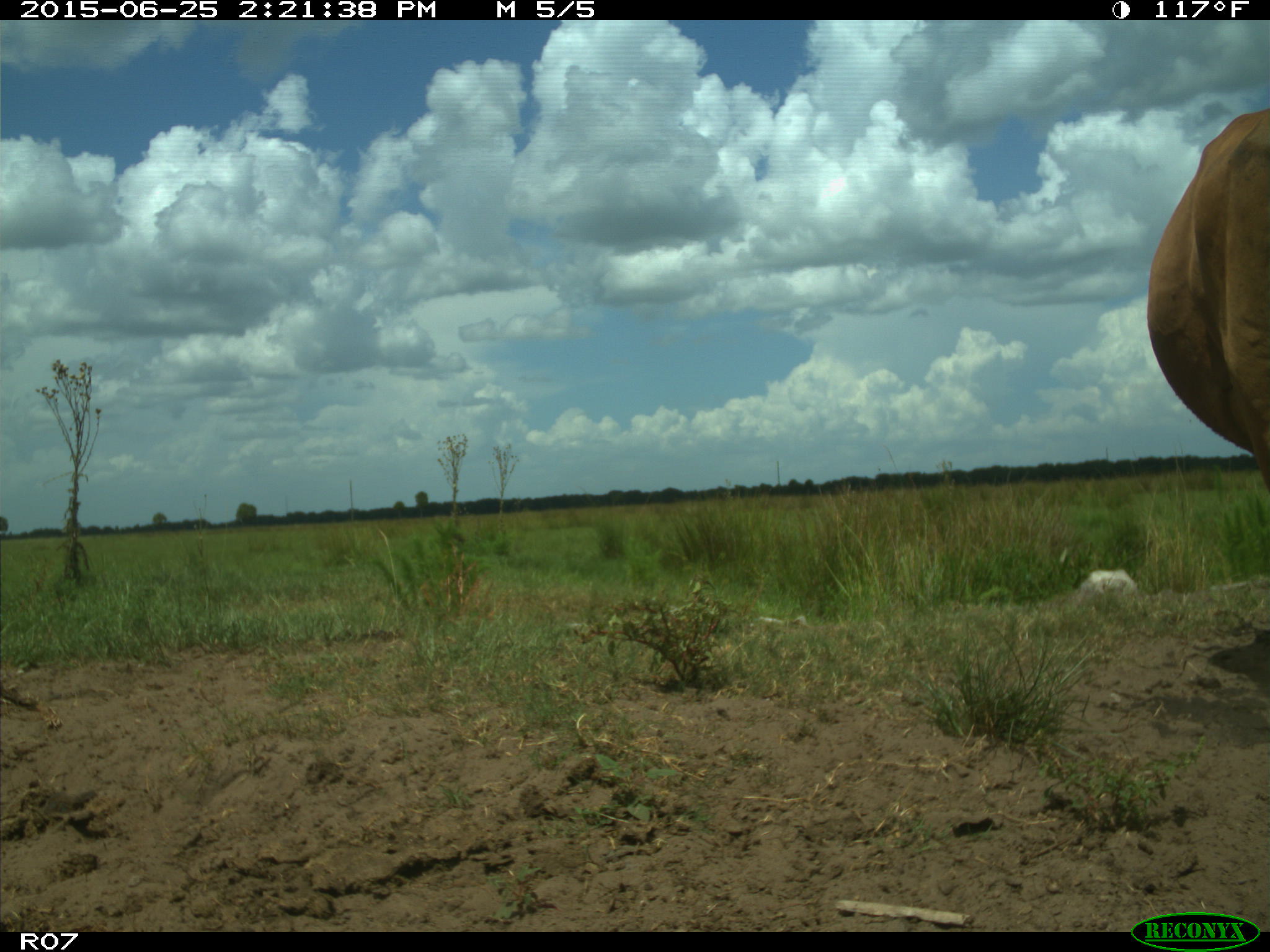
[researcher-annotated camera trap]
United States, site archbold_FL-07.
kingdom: Animalia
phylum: Chordata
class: Mammalia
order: Artiodactyla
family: Bovidae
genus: Bos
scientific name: Bos taurus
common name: domestic cow